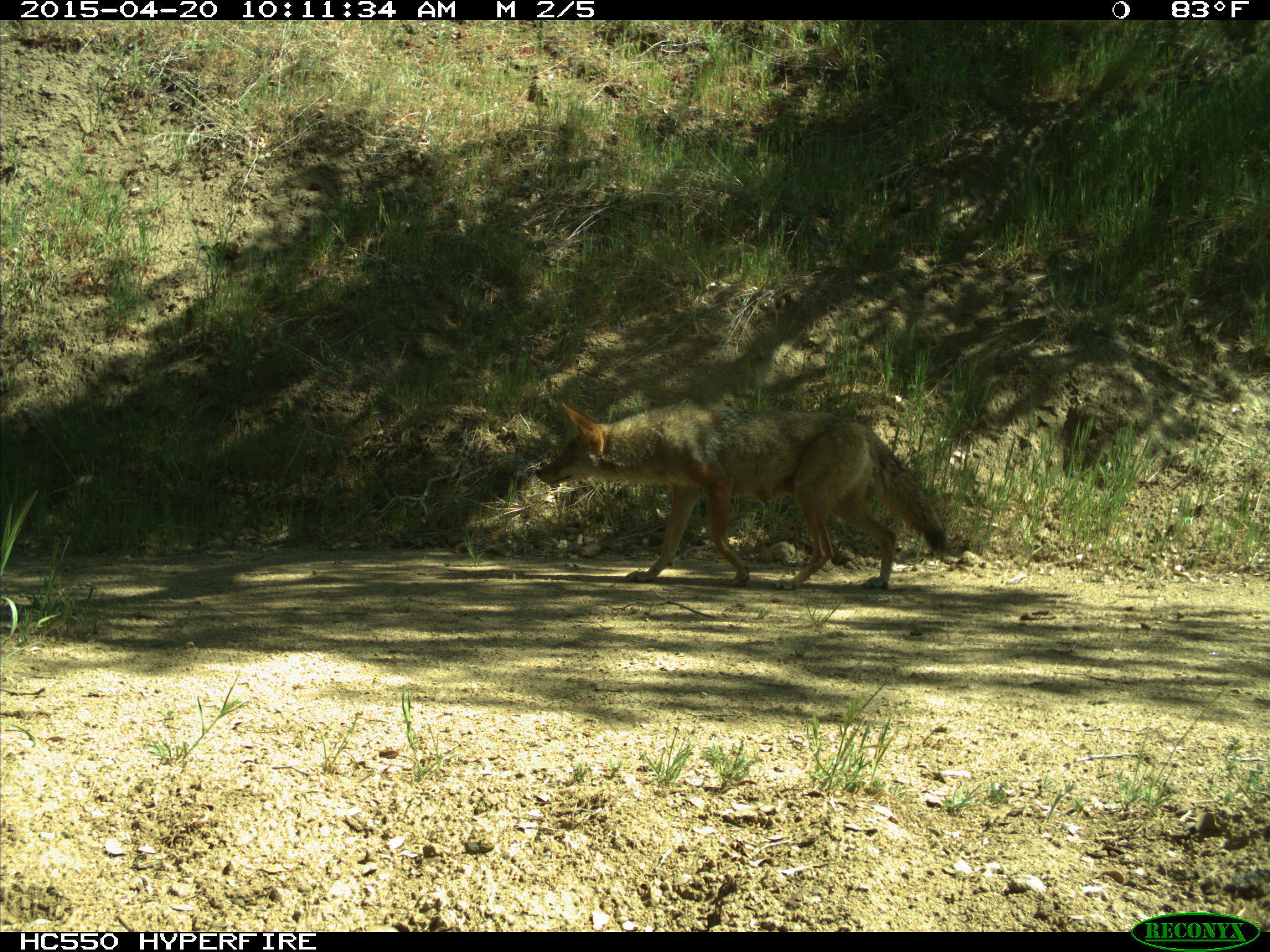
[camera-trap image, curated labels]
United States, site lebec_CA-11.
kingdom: Animalia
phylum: Chordata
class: Mammalia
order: Carnivora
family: Canidae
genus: Canis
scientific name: Canis latrans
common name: coyote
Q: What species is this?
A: Canis latrans (coyote).